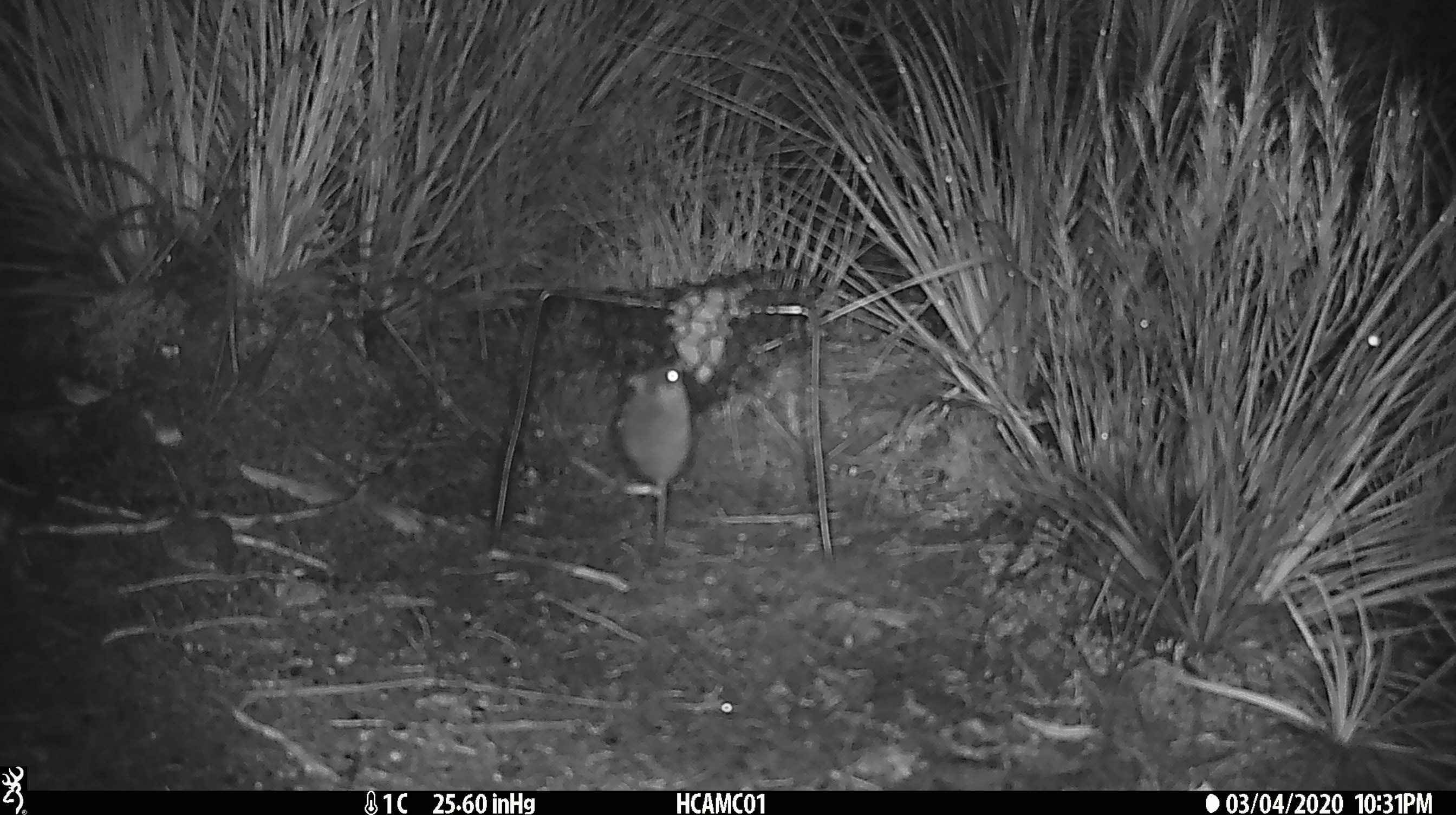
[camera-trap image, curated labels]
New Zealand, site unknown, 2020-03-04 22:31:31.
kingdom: Animalia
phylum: Chordata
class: Mammalia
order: Rodentia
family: Muridae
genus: Mus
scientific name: Mus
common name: mouse